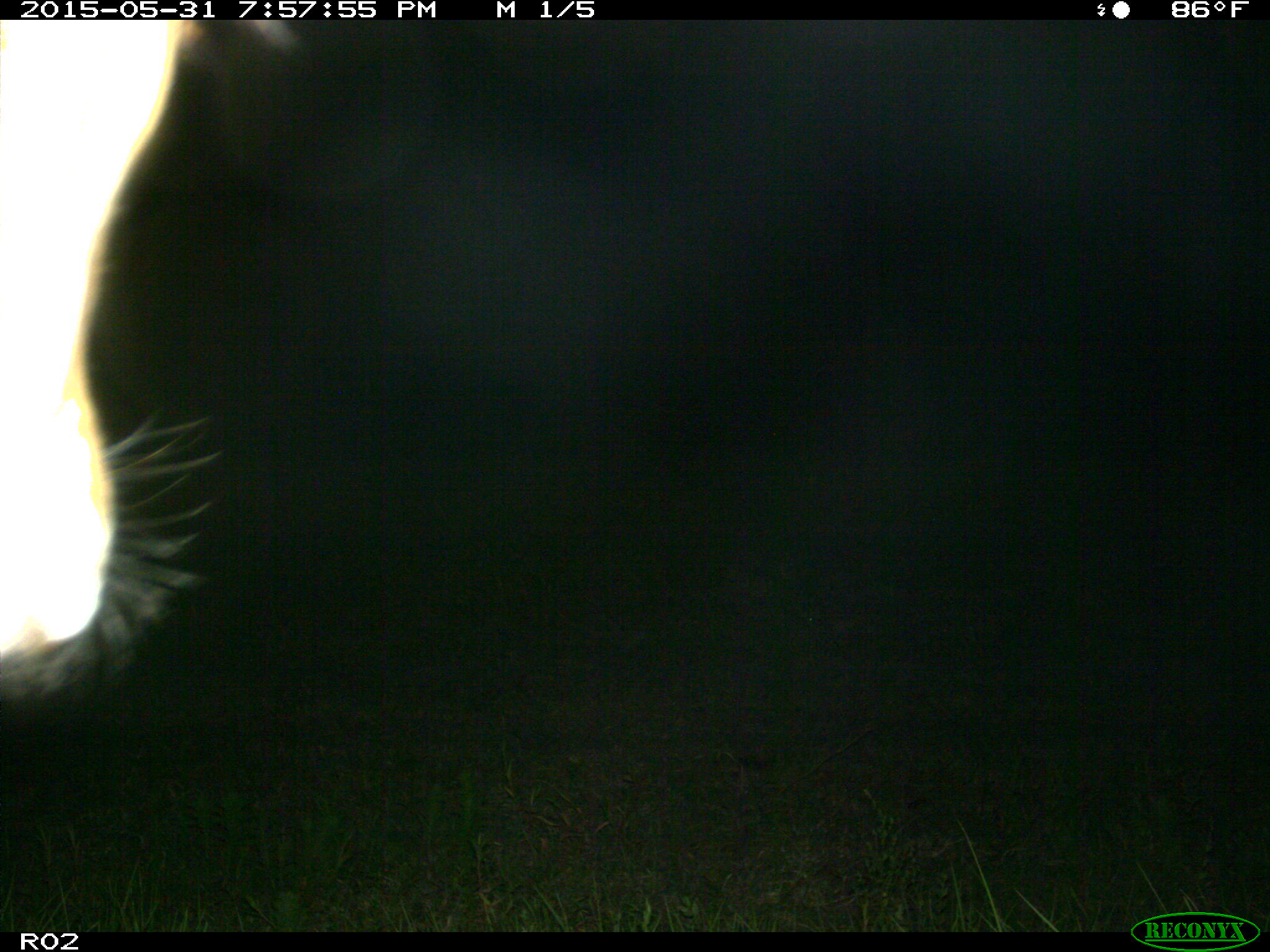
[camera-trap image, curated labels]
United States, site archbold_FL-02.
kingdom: Animalia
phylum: Chordata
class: Mammalia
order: Artiodactyla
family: Bovidae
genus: Bos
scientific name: Bos taurus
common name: domestic cow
Bos taurus (domestic cow).